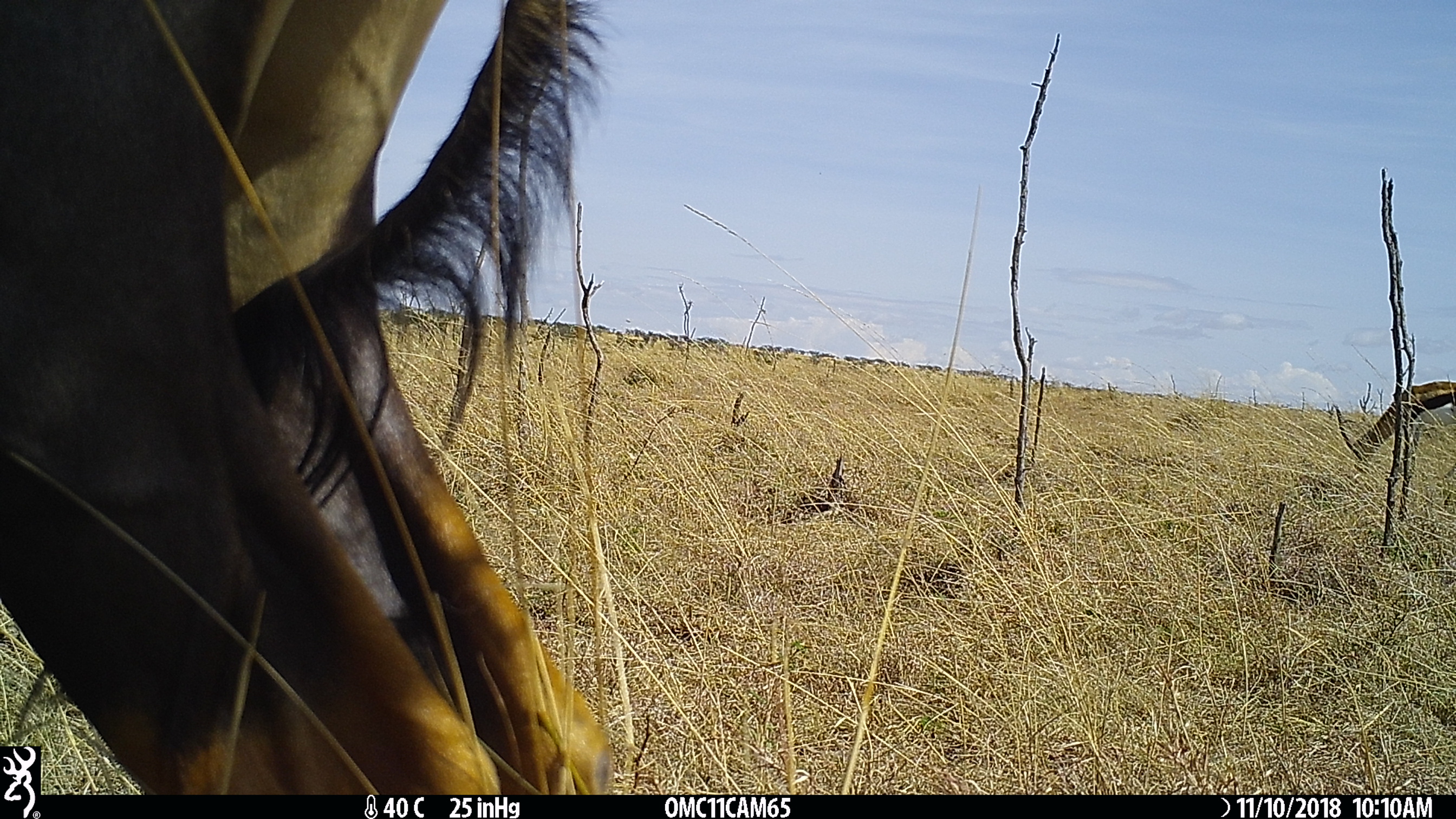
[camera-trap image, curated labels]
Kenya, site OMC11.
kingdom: Animalia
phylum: Chordata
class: Mammalia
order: Artiodactyla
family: Bovidae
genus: Damaliscus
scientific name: Damaliscus lunatus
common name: topi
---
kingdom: Animalia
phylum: Chordata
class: Mammalia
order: Artiodactyla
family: Bovidae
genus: Eudorcas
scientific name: Eudorcas thomsonii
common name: thomon's gazelle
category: gazelle thomsons